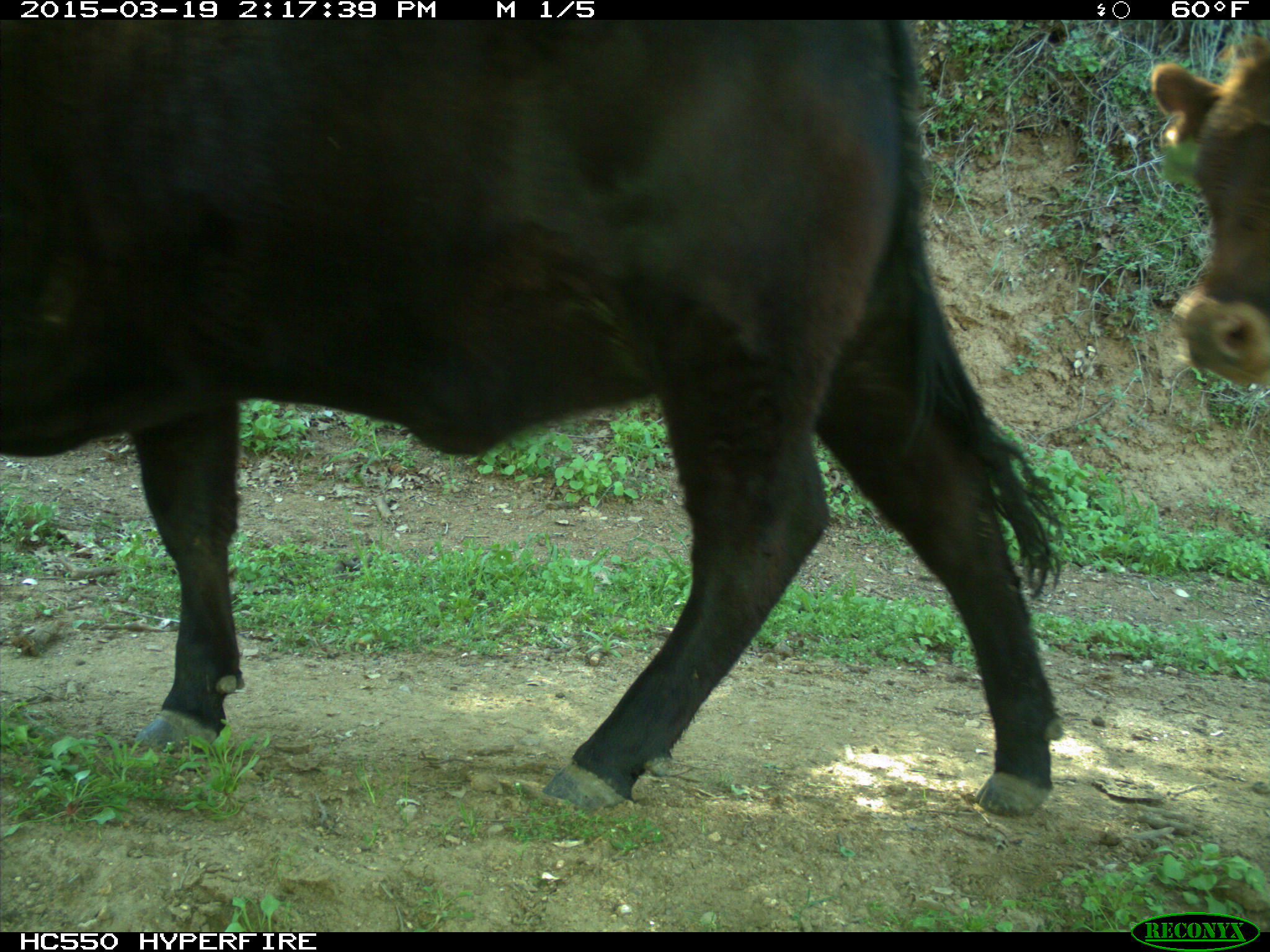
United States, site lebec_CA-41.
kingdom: Animalia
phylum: Chordata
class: Mammalia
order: Artiodactyla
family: Bovidae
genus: Bos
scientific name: Bos taurus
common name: domestic cow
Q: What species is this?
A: Bos taurus (domestic cow).